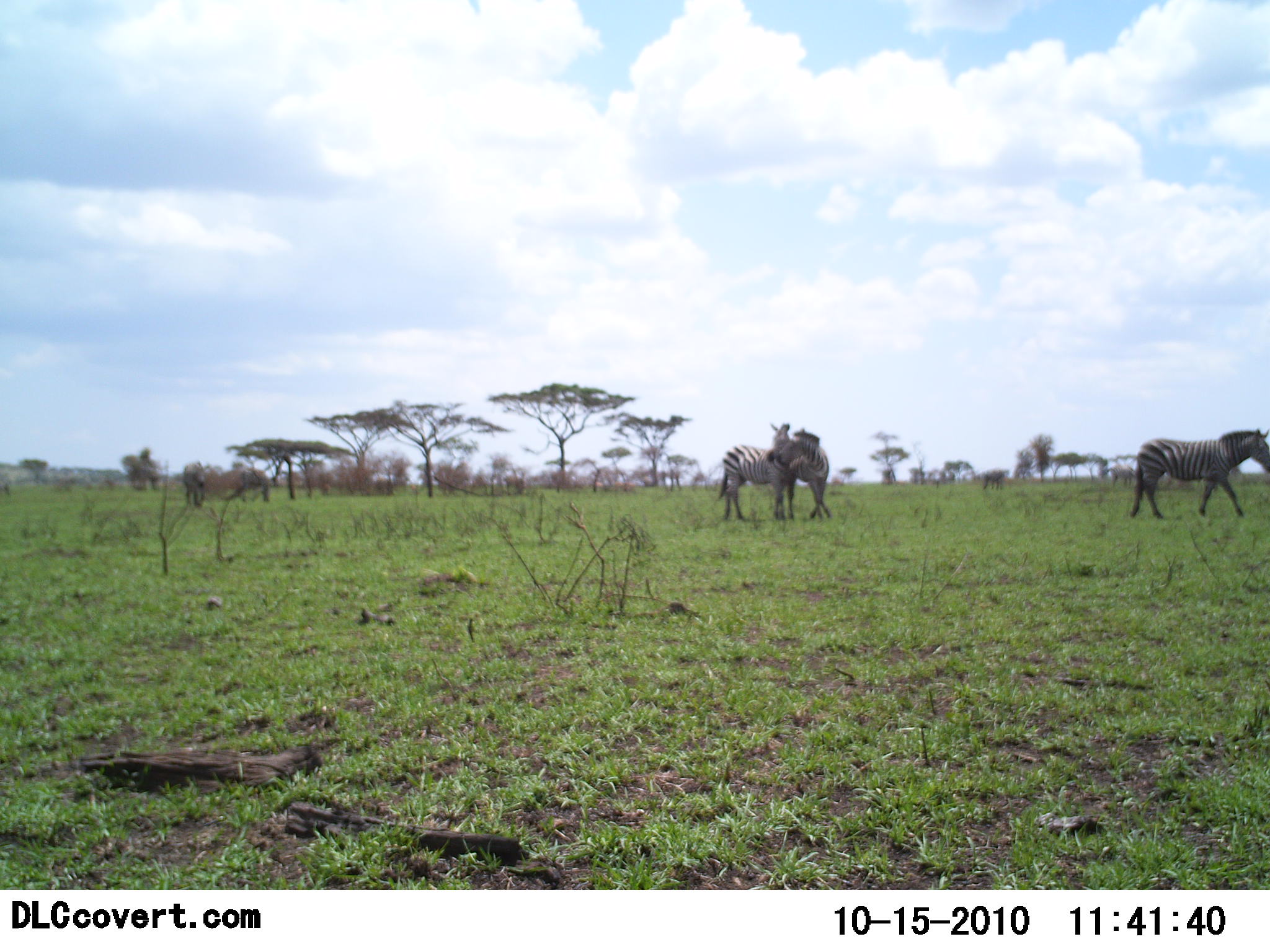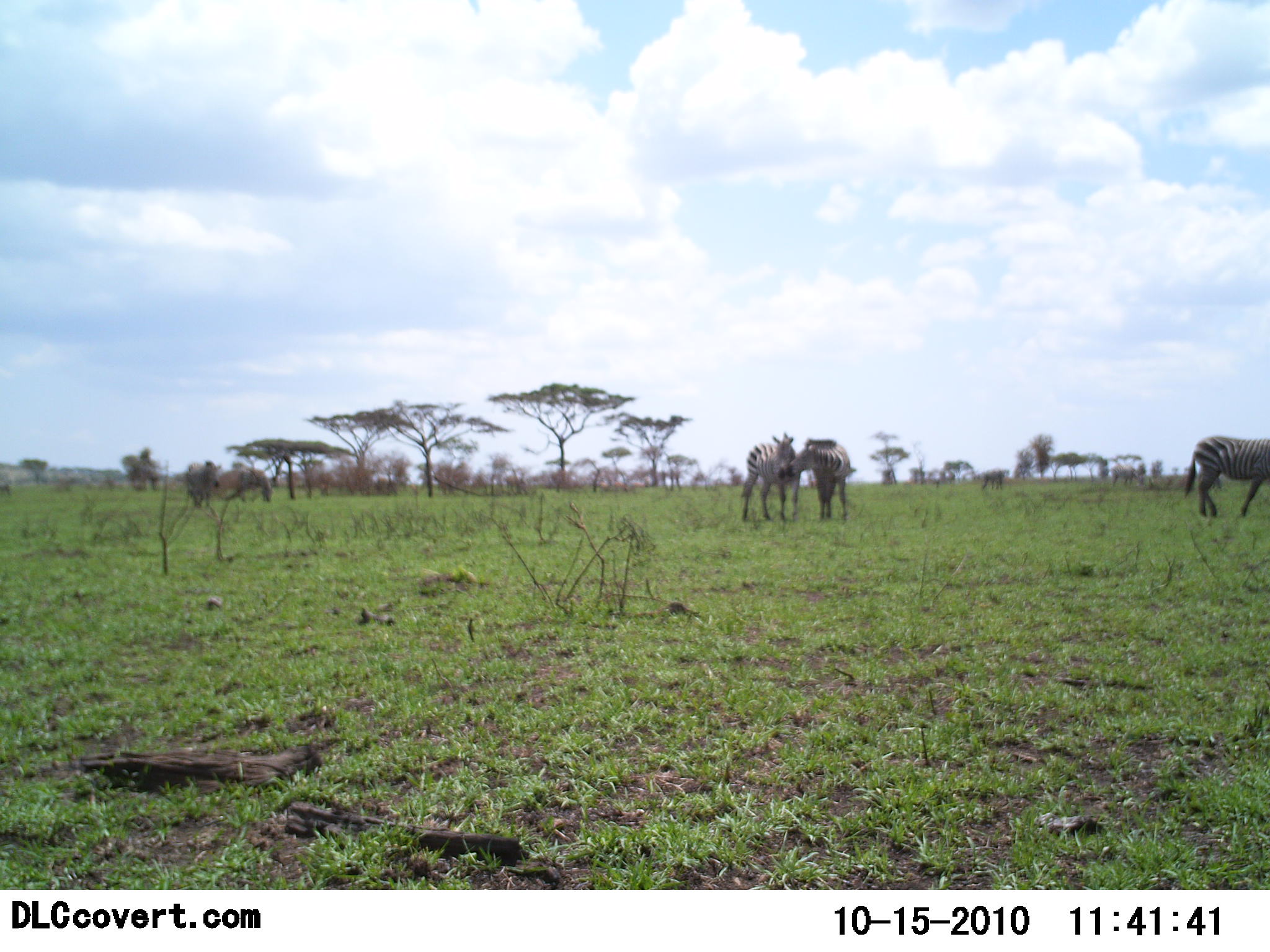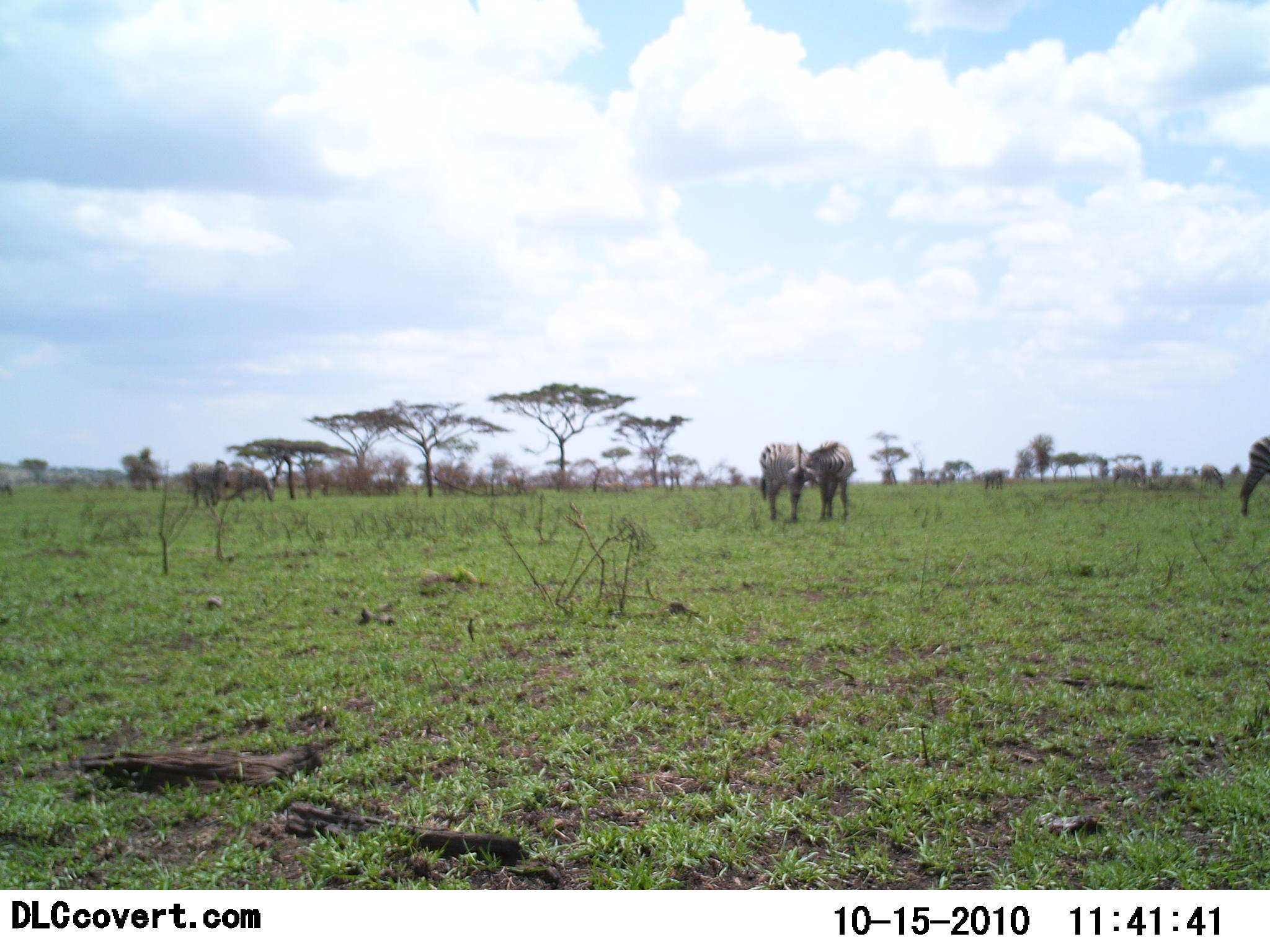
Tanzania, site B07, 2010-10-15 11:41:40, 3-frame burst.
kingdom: Animalia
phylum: Chordata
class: Mammalia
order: Perissodactyla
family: Equidae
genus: Equus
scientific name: Equus quagga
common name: plains zebra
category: zebra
Zebra (plains zebra) (Equus quagga), count 5. Behavior (volunteer vote fractions): standing 47%, resting 6%, moving 71%, interacting 41%. Young present (vote fraction): 0%. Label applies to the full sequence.